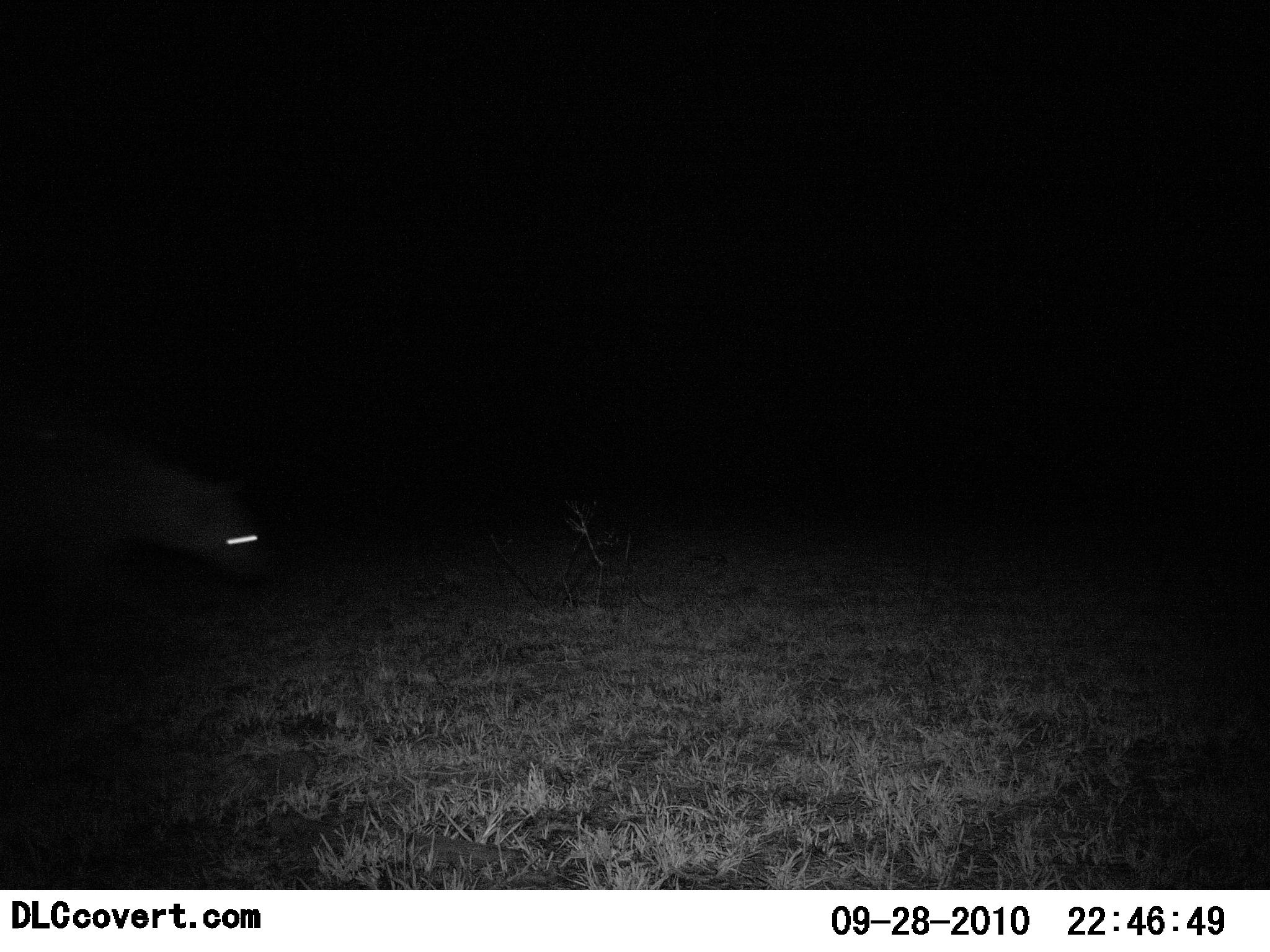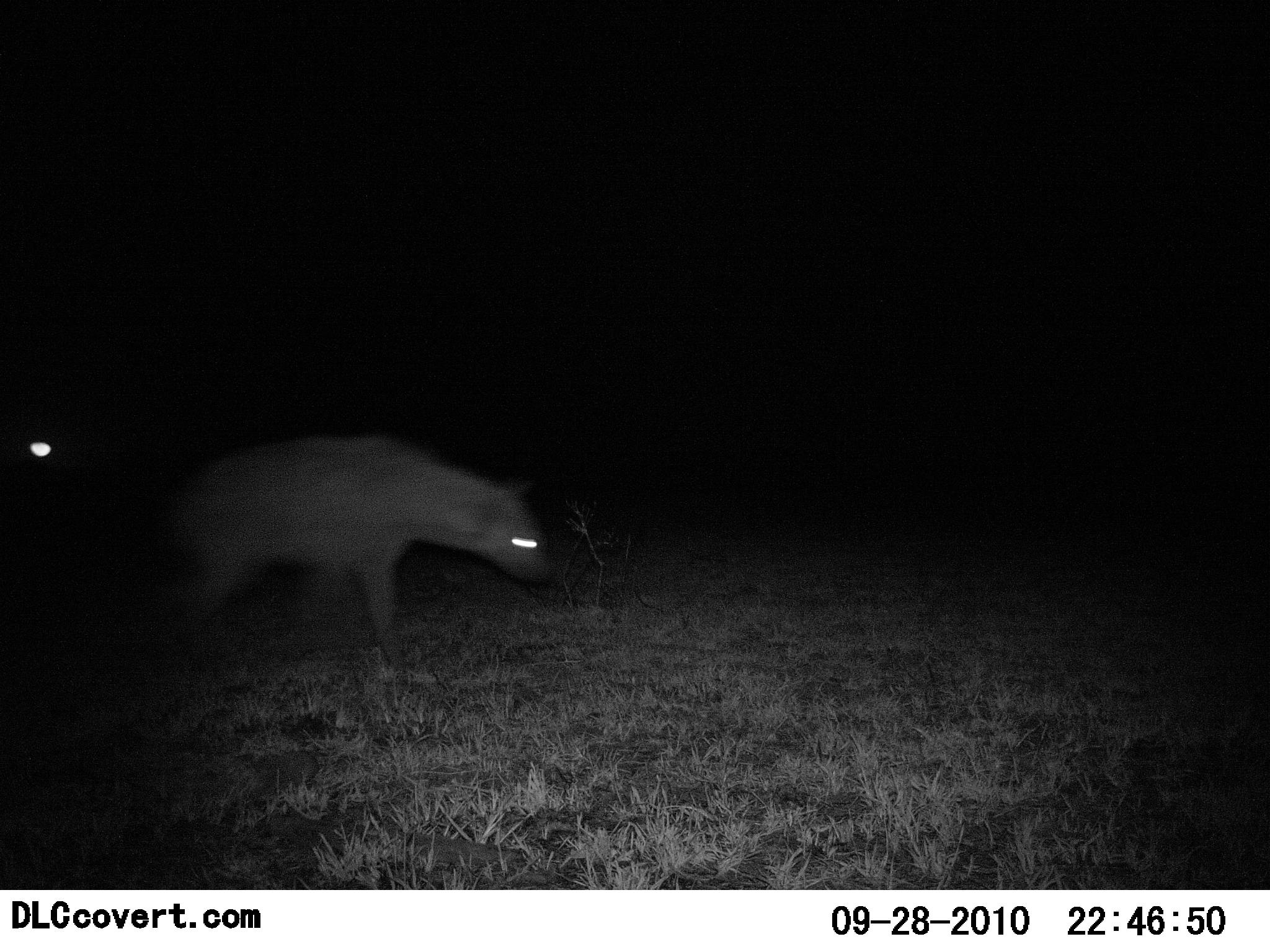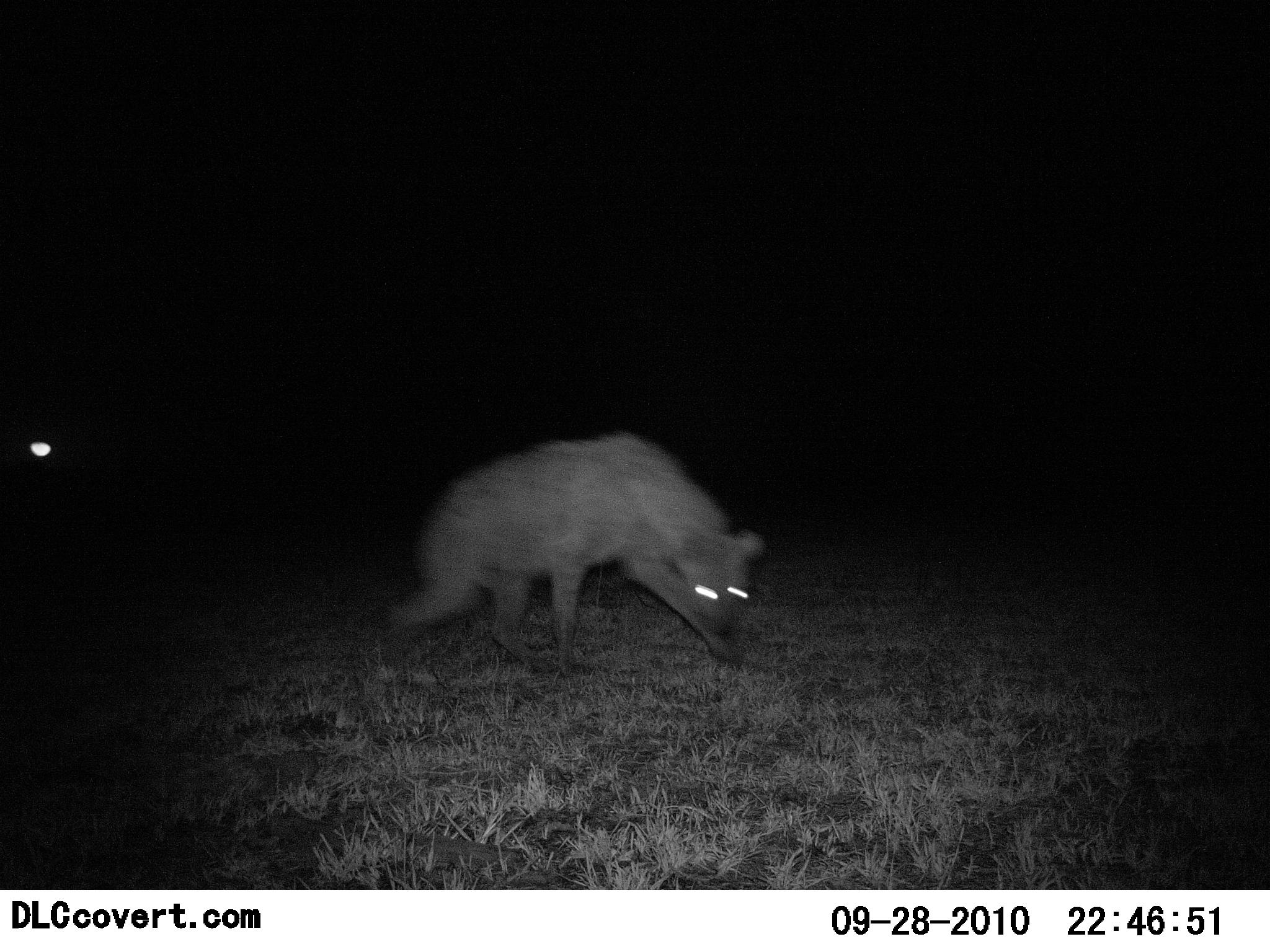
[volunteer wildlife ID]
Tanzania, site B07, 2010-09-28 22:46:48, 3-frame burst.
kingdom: Animalia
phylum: Chordata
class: Mammalia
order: Carnivora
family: Hyaenidae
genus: Crocuta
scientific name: Crocuta crocuta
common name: spotted hyena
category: hyenaspotted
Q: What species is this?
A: Hyenaspotted (spotted hyena) (Crocuta crocuta).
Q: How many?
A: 1.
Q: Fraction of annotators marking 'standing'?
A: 0%.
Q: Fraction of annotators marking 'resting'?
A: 0%.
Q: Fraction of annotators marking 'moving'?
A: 100%.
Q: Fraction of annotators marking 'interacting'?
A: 0%.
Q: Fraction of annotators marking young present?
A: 0%.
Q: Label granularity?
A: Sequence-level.